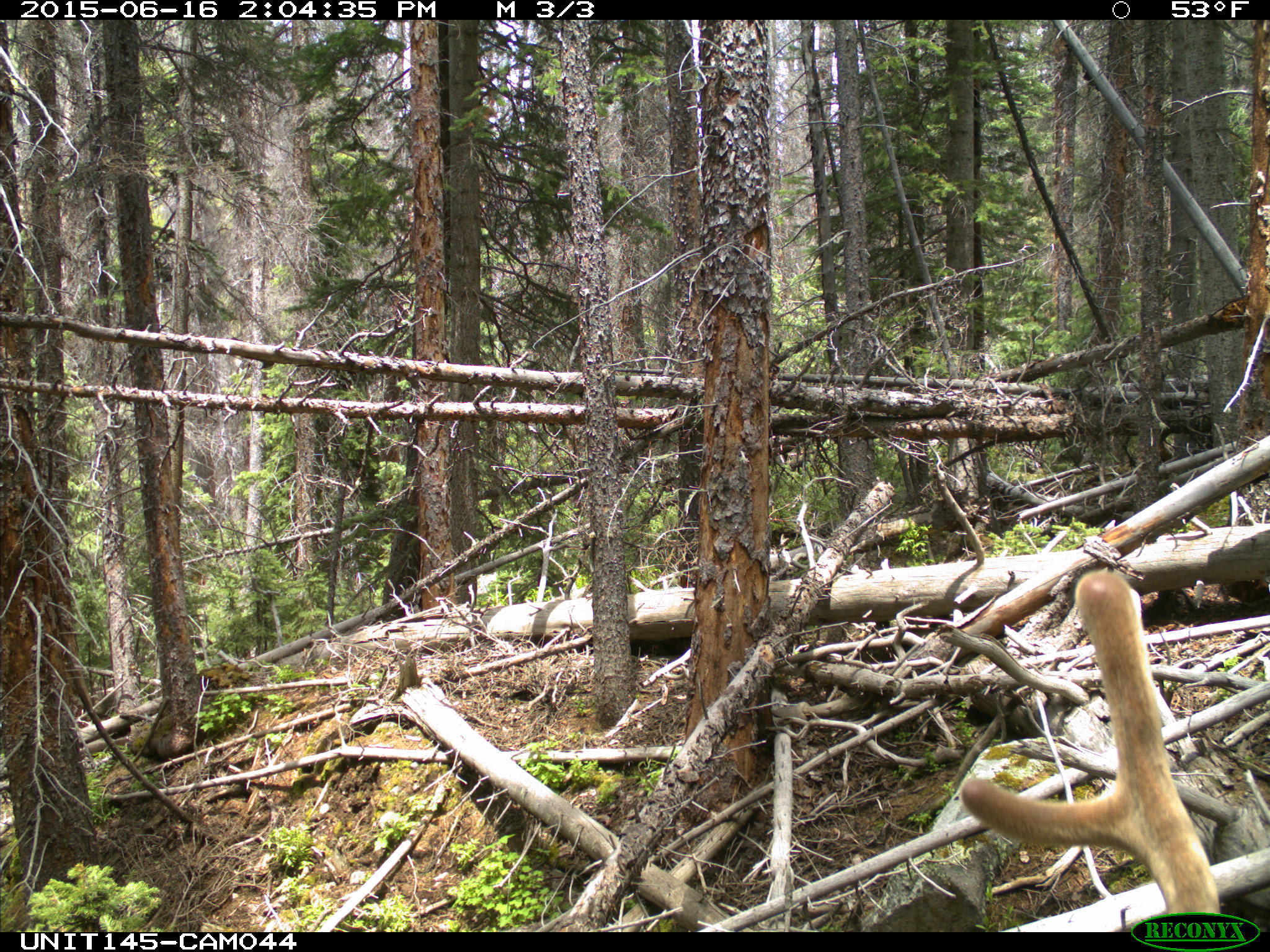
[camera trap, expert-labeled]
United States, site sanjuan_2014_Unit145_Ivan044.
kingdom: Animalia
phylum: Chordata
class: Mammalia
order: Artiodactyla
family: Cervidae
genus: Cervus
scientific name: Cervus elaphus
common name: red deer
Cervus elaphus (red deer).